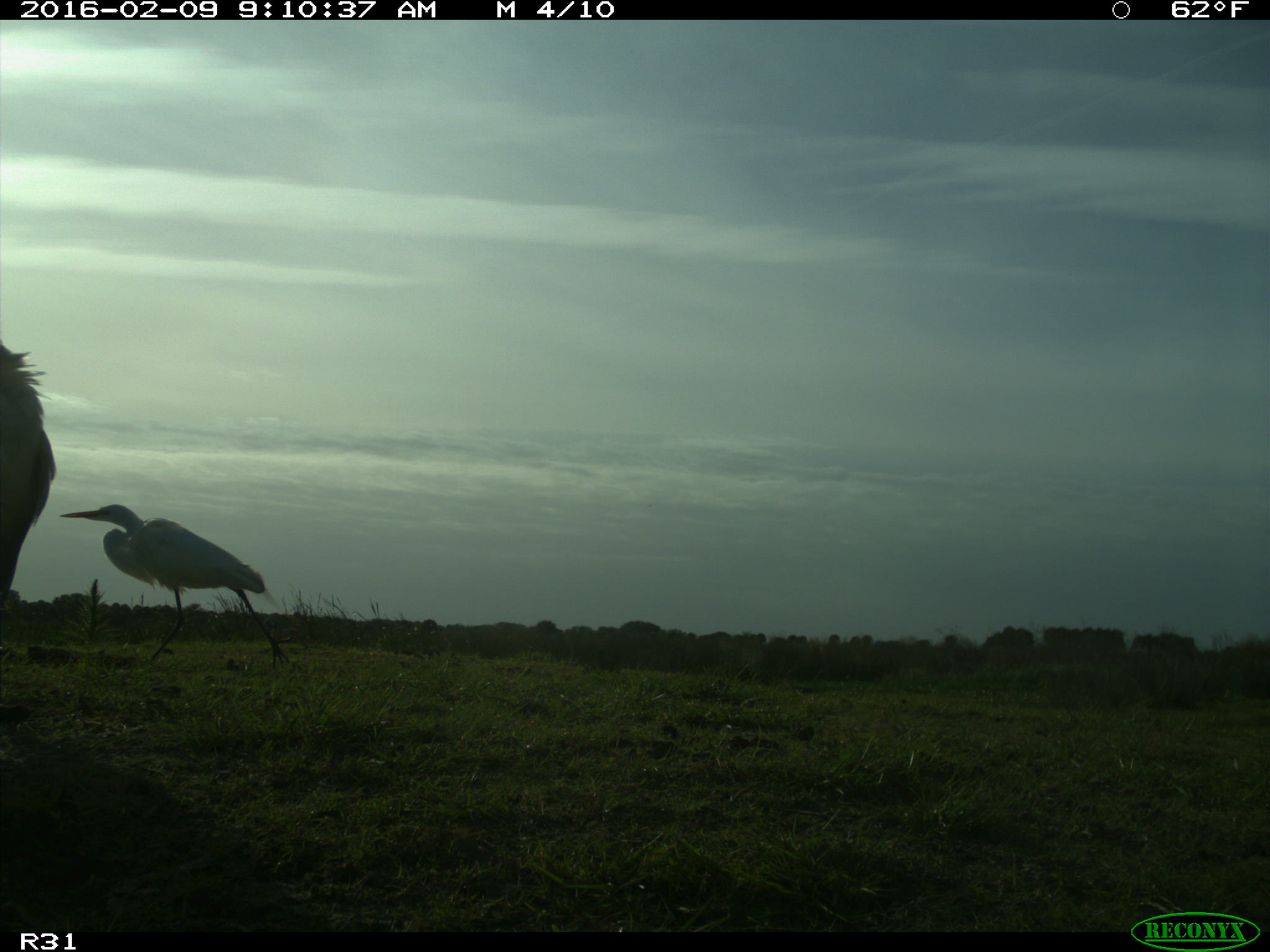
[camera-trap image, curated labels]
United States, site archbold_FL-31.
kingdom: Animalia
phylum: Chordata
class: Aves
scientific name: Aves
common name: birds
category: unidentified bird